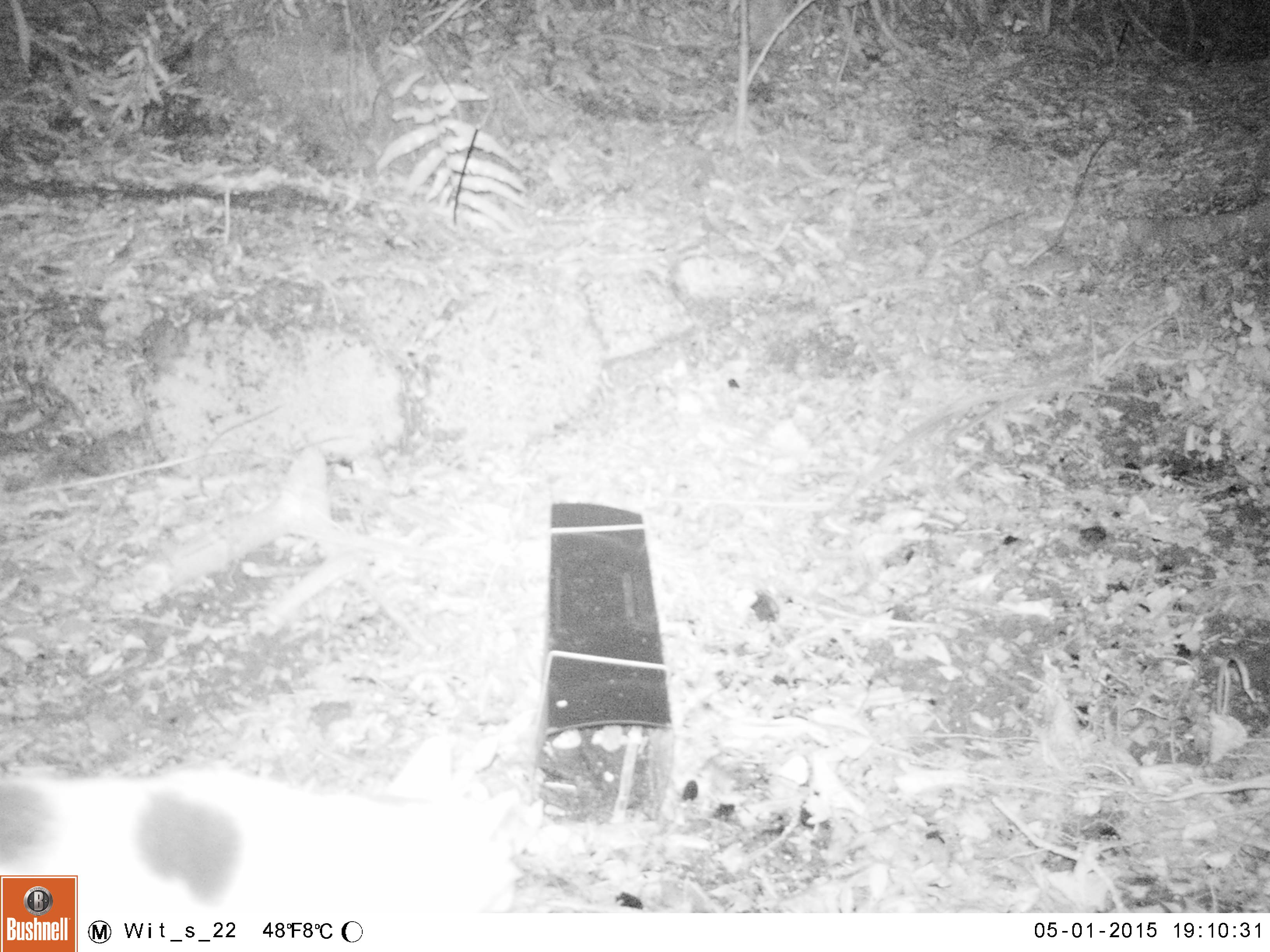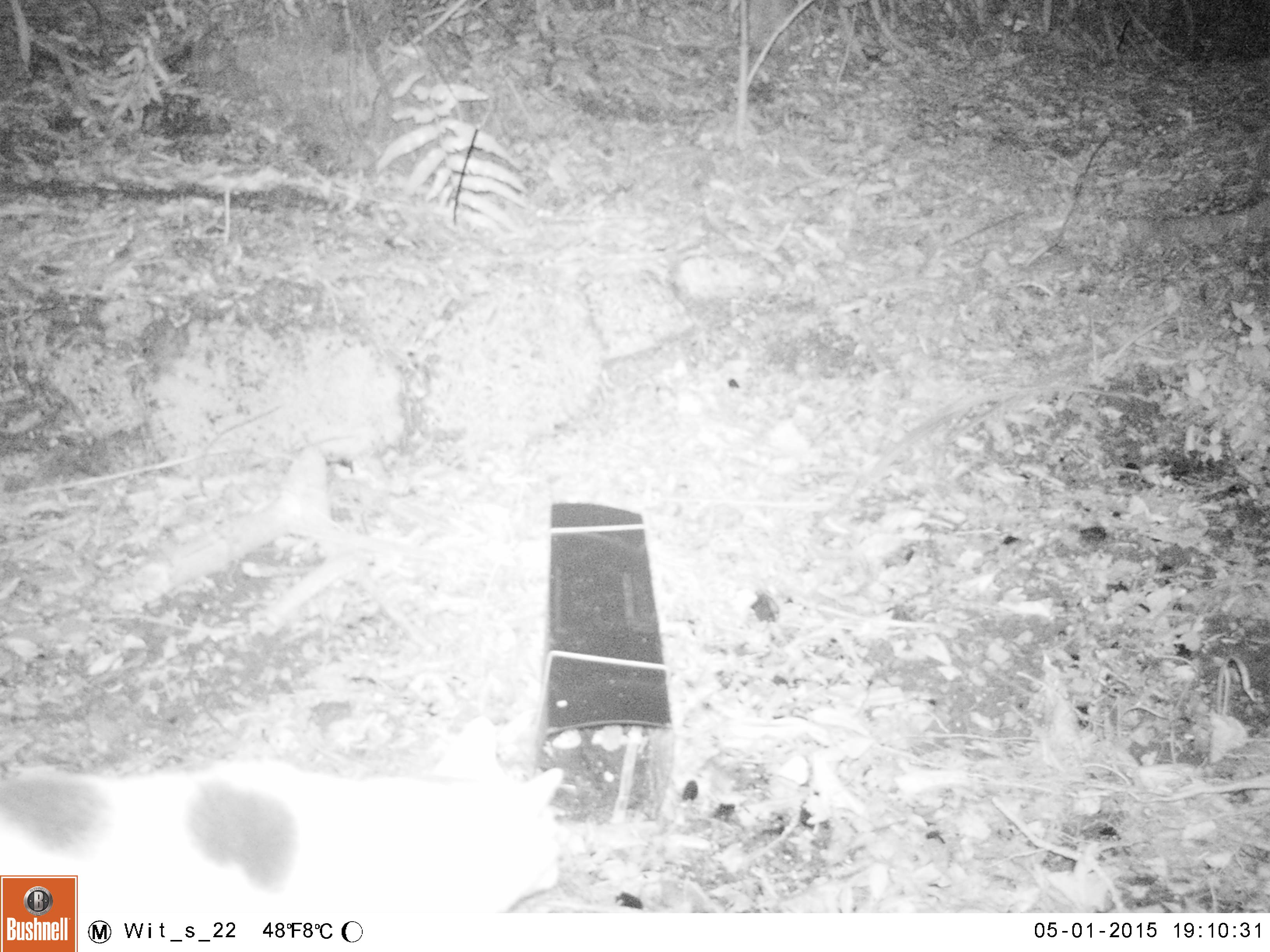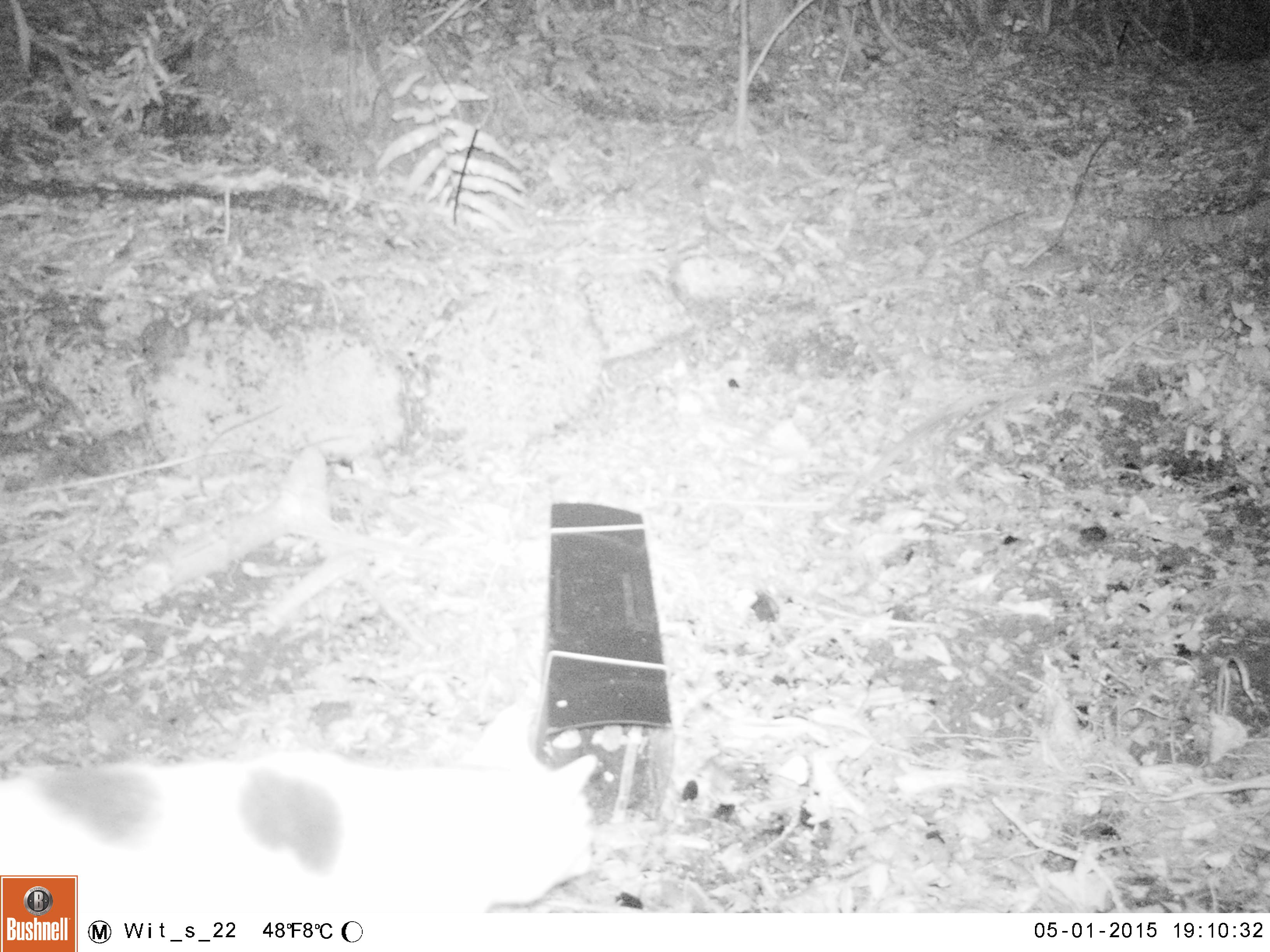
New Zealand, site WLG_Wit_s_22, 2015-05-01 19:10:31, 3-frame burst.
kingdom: Animalia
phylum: Chordata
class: Mammalia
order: Carnivora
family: Felidae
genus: Felis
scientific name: Felis catus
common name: domestic cat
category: cat